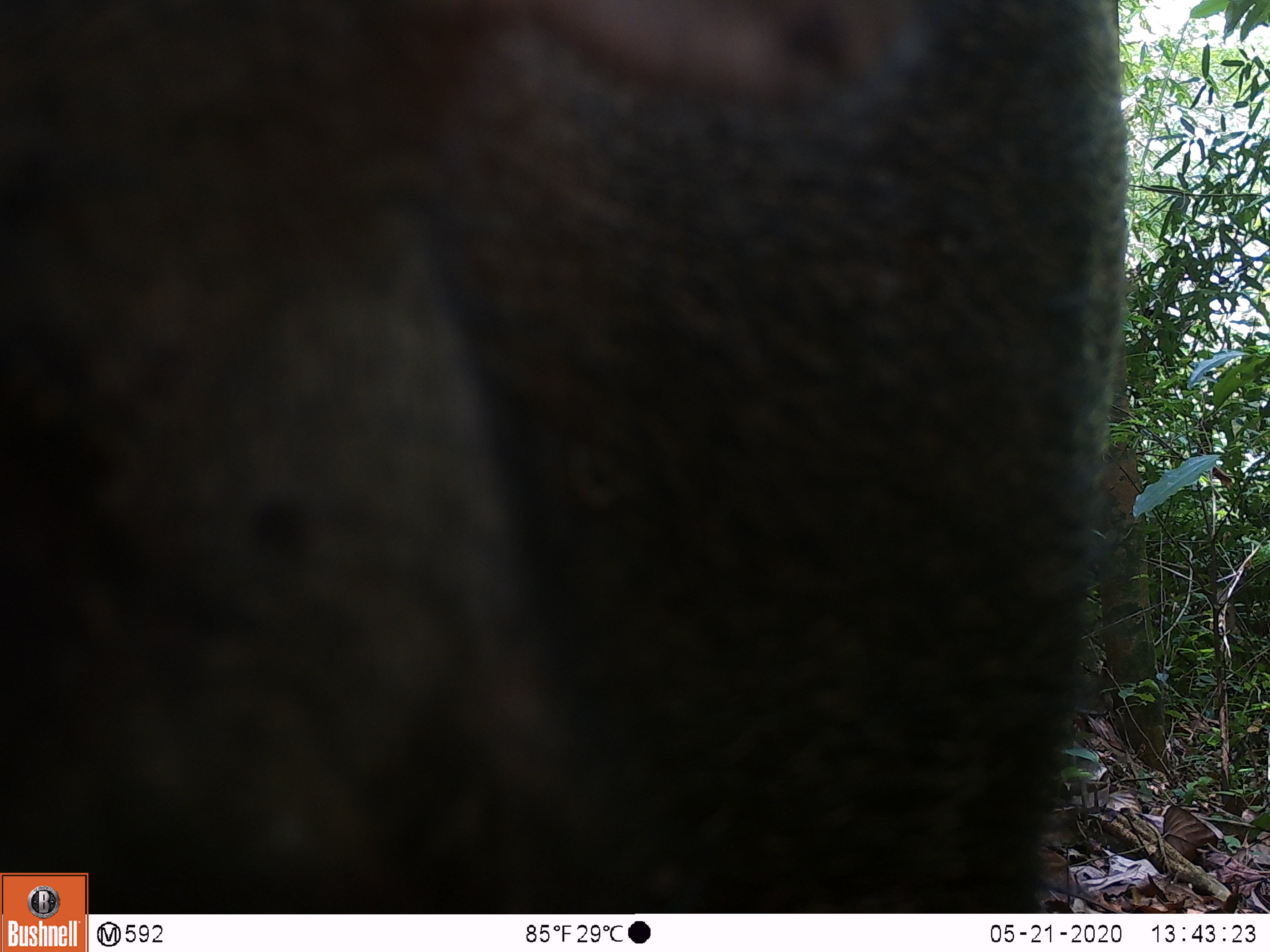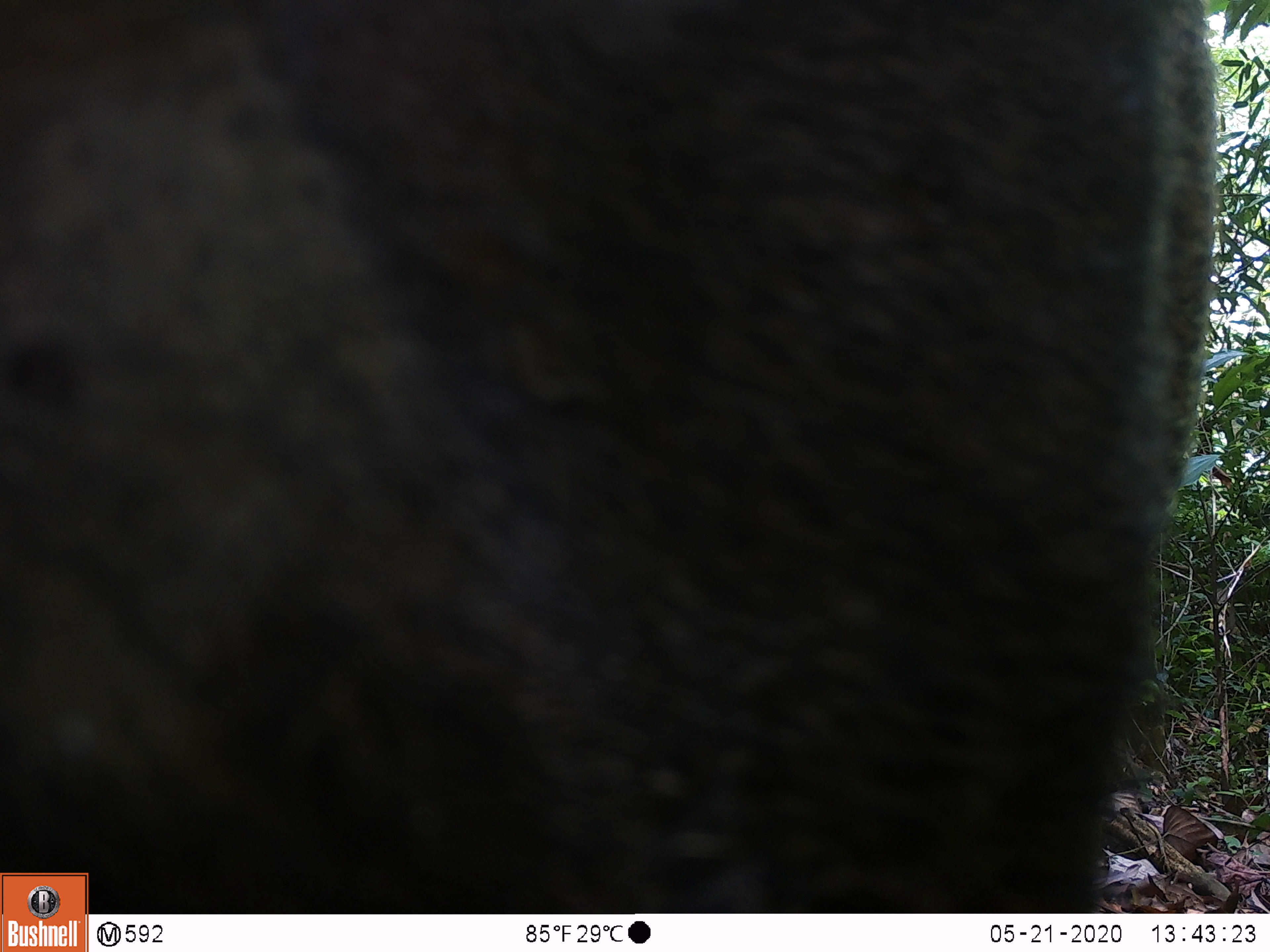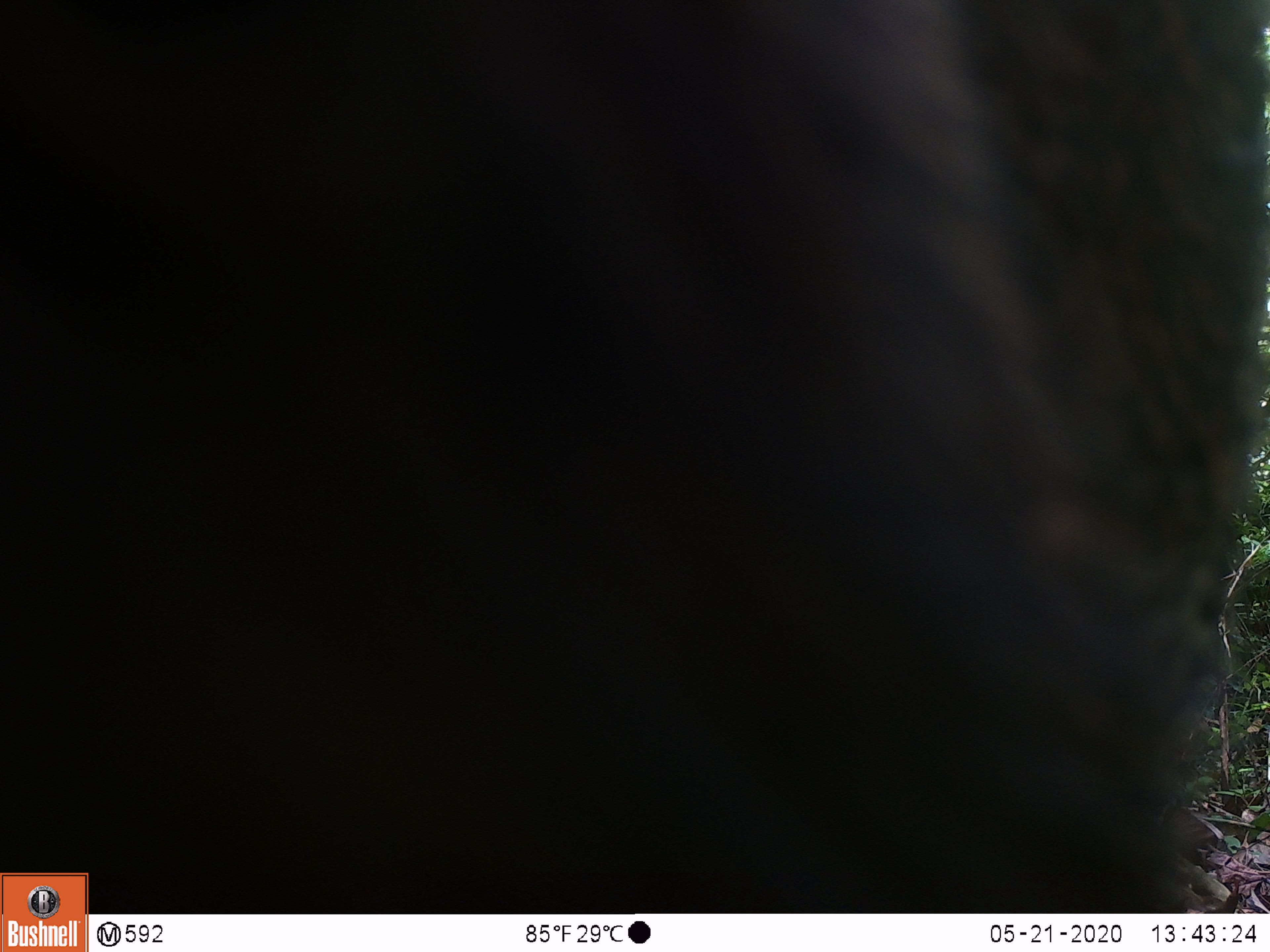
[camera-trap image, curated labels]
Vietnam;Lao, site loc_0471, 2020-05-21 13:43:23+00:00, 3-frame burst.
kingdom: Animalia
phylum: Chordata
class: Mammalia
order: Artiodactyla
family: Suidae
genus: Sus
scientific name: Sus scrofa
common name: eurasian wild pig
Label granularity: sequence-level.